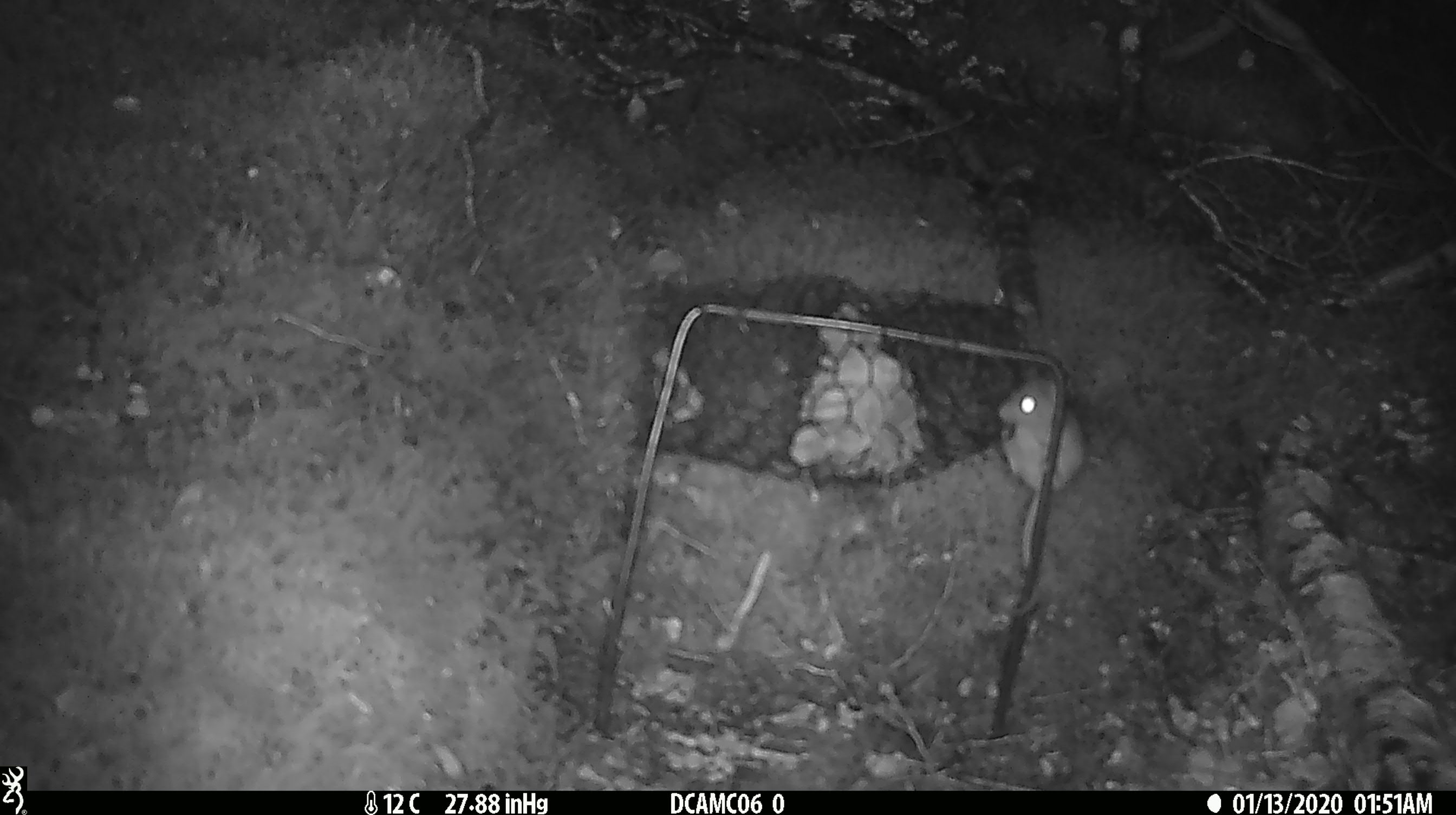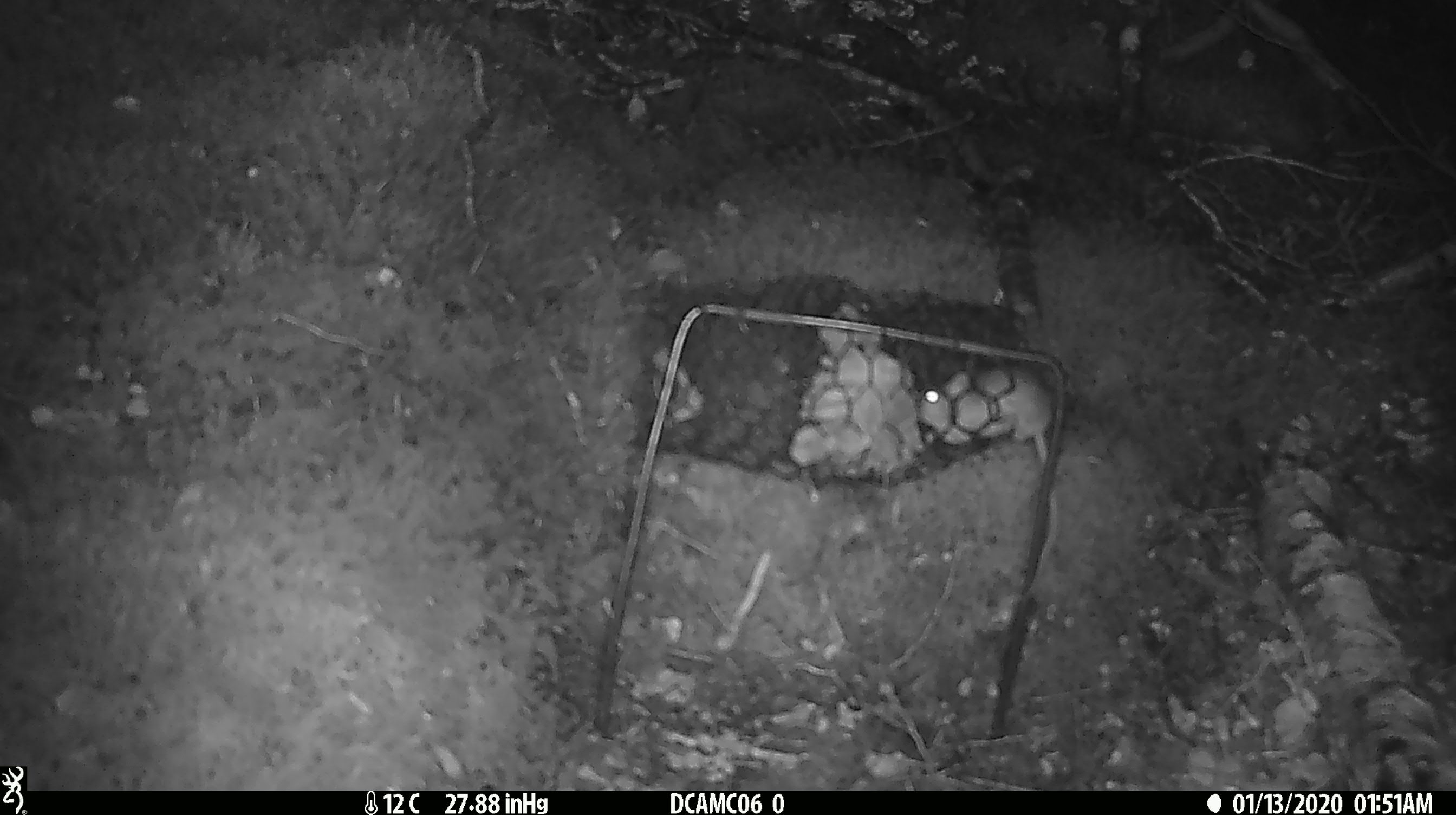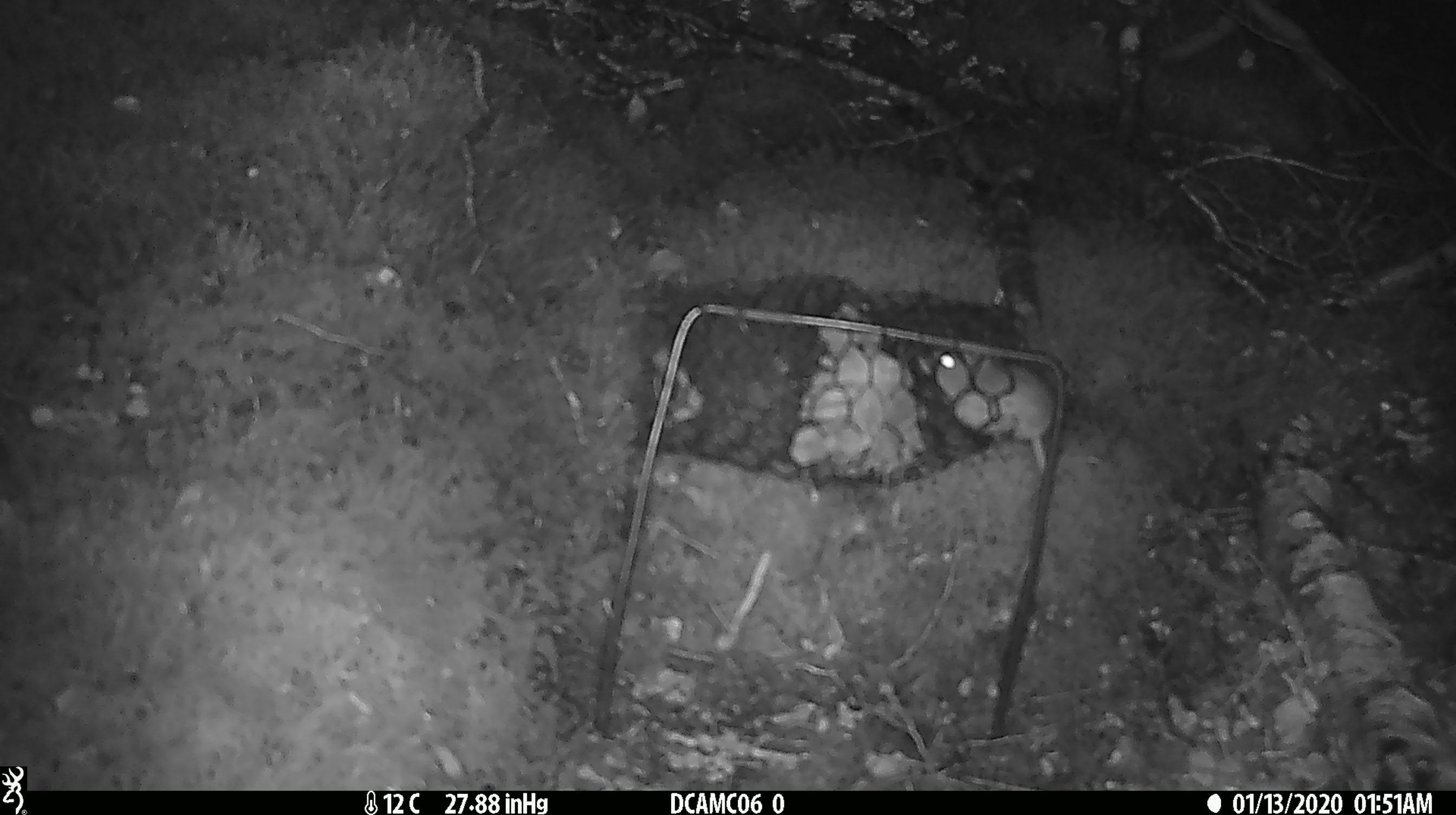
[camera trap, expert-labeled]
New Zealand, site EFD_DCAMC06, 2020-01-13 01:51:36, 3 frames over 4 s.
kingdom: Animalia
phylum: Chordata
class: Mammalia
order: Rodentia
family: Muridae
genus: Mus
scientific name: Mus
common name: mouse